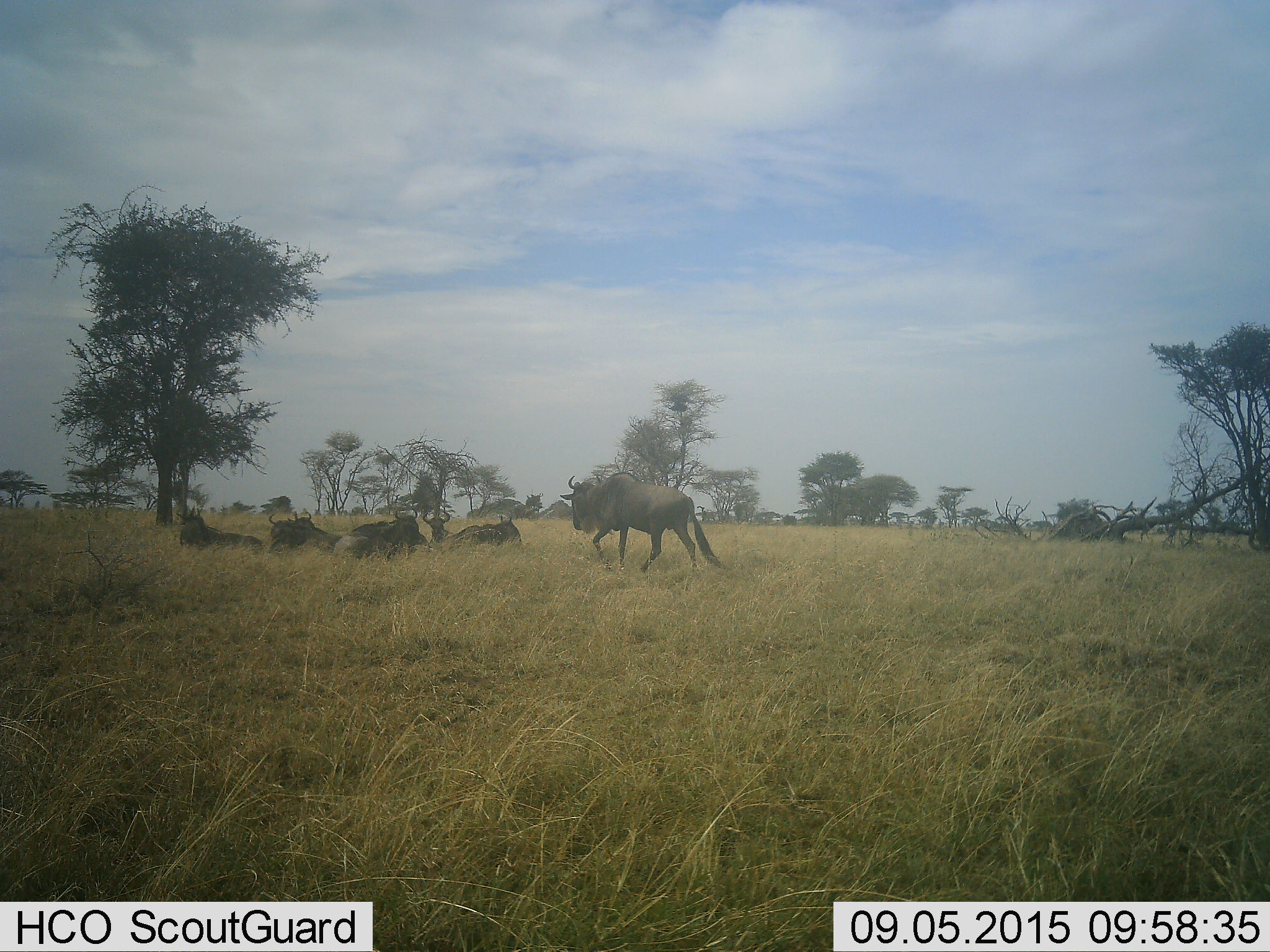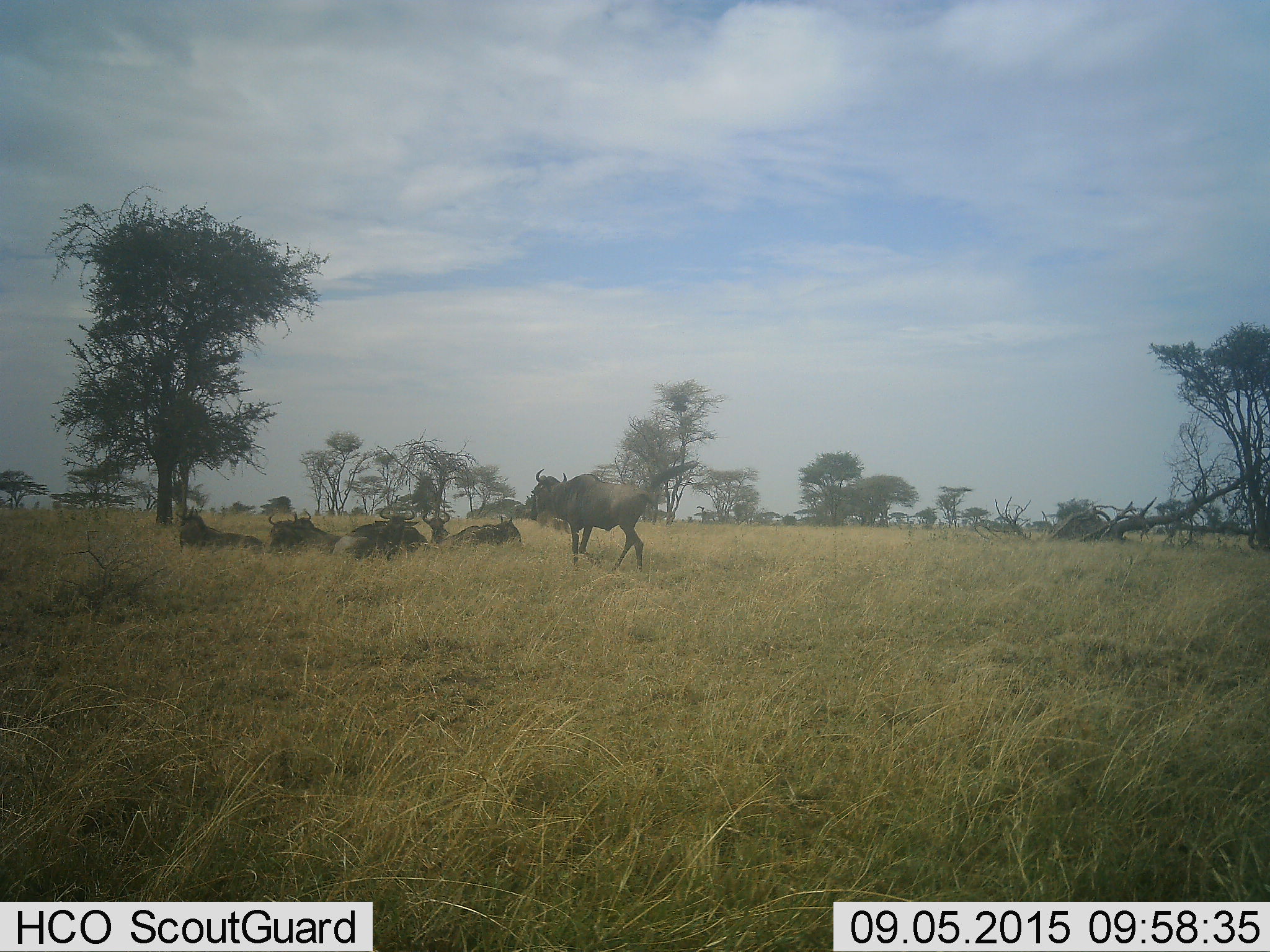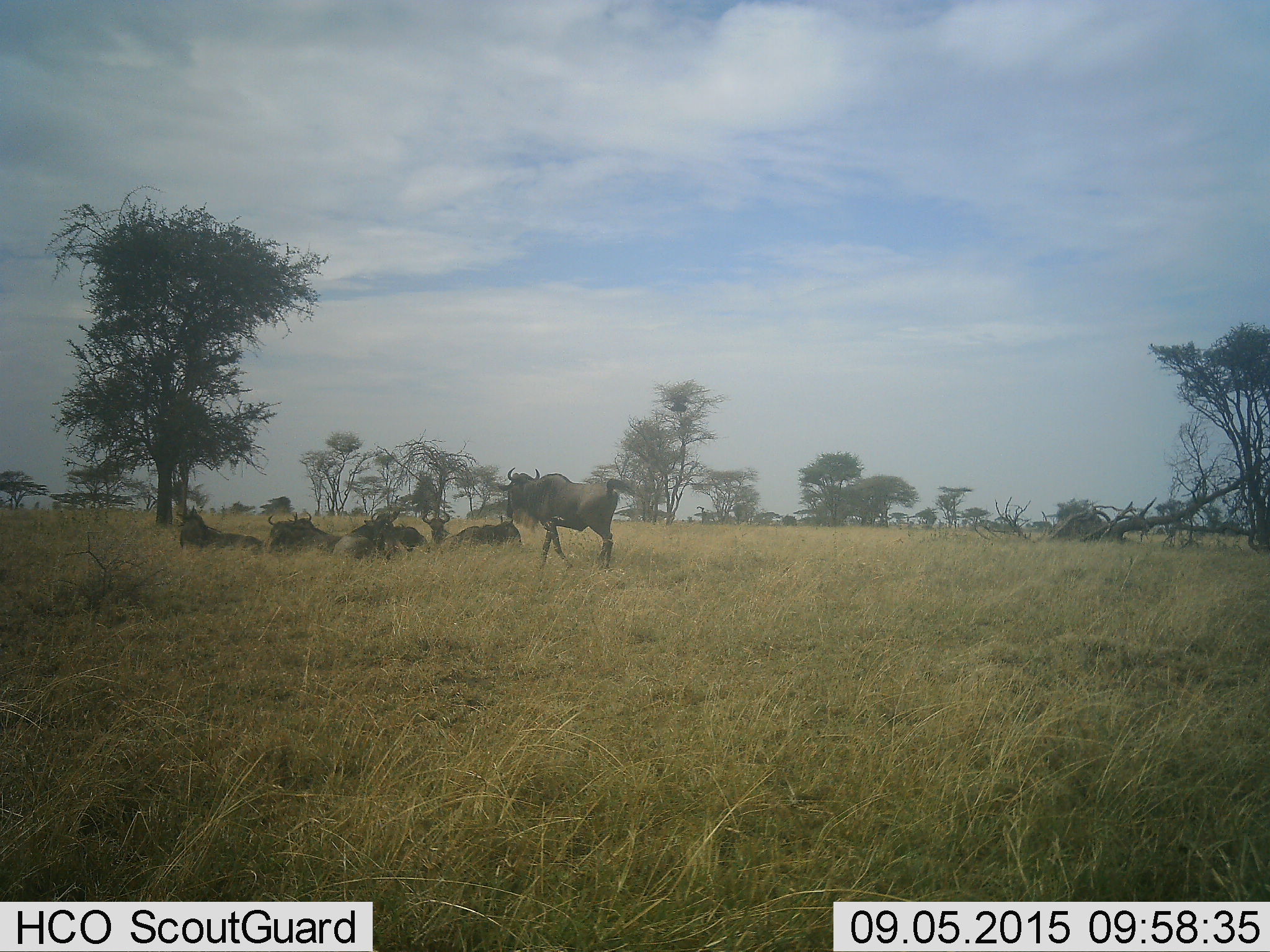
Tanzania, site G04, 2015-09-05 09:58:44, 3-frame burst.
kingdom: Animalia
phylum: Chordata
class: Mammalia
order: Artiodactyla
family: Bovidae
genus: Connochaetes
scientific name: Connochaetes taurinus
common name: blue wildebeest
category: wildebeest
Wildebeest (blue wildebeest) (Connochaetes taurinus), count 8. Behavior (volunteer vote fractions): standing 0%, resting 100%, moving 73%, interacting 0%. Young present (vote fraction): 0%. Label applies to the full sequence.